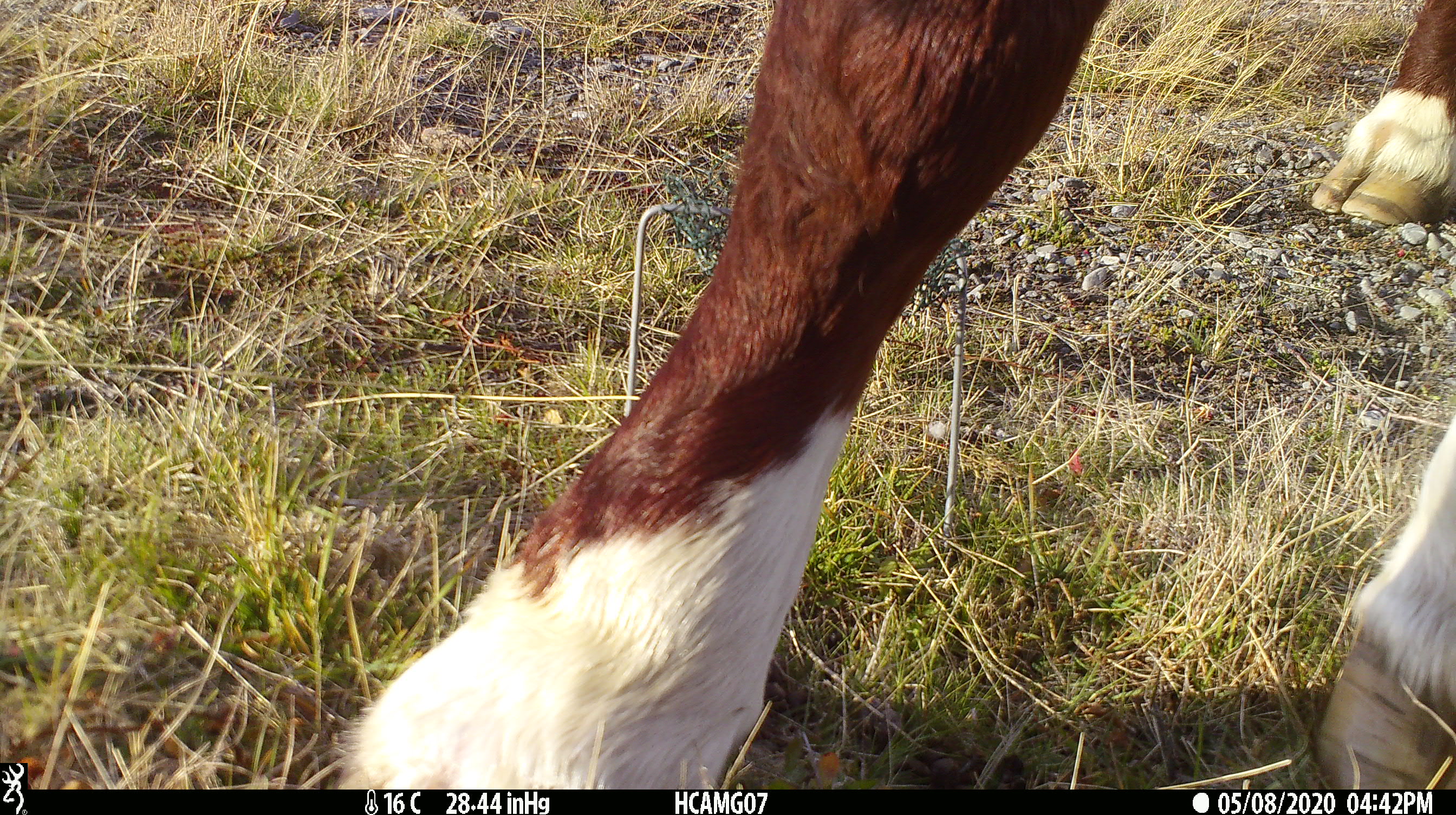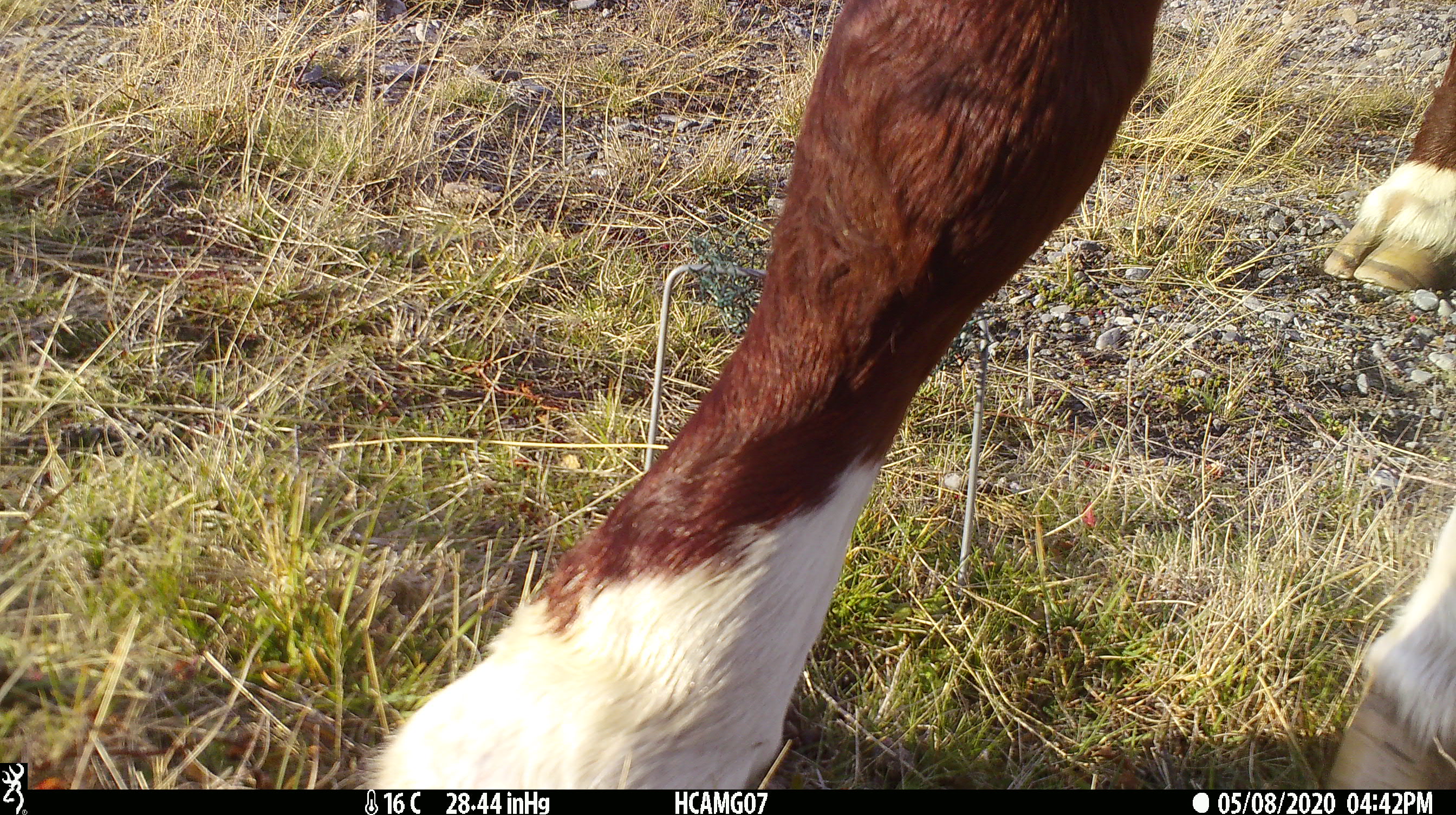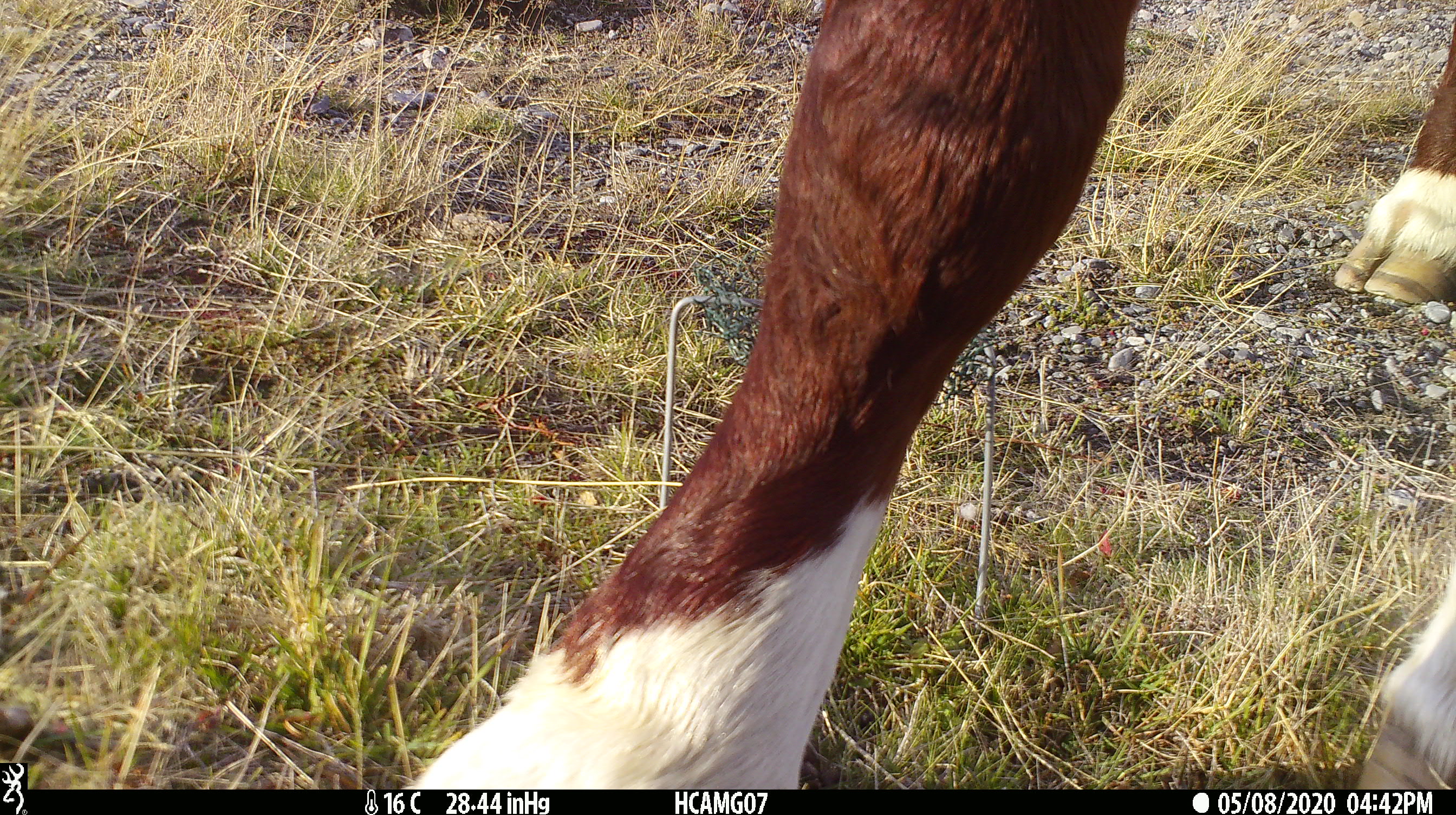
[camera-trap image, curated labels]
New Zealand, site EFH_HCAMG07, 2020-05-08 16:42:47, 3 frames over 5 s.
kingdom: Animalia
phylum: Chordata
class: Mammalia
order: Artiodactyla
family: Bovidae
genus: Bos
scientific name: Bos taurus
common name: domestic cow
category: cow